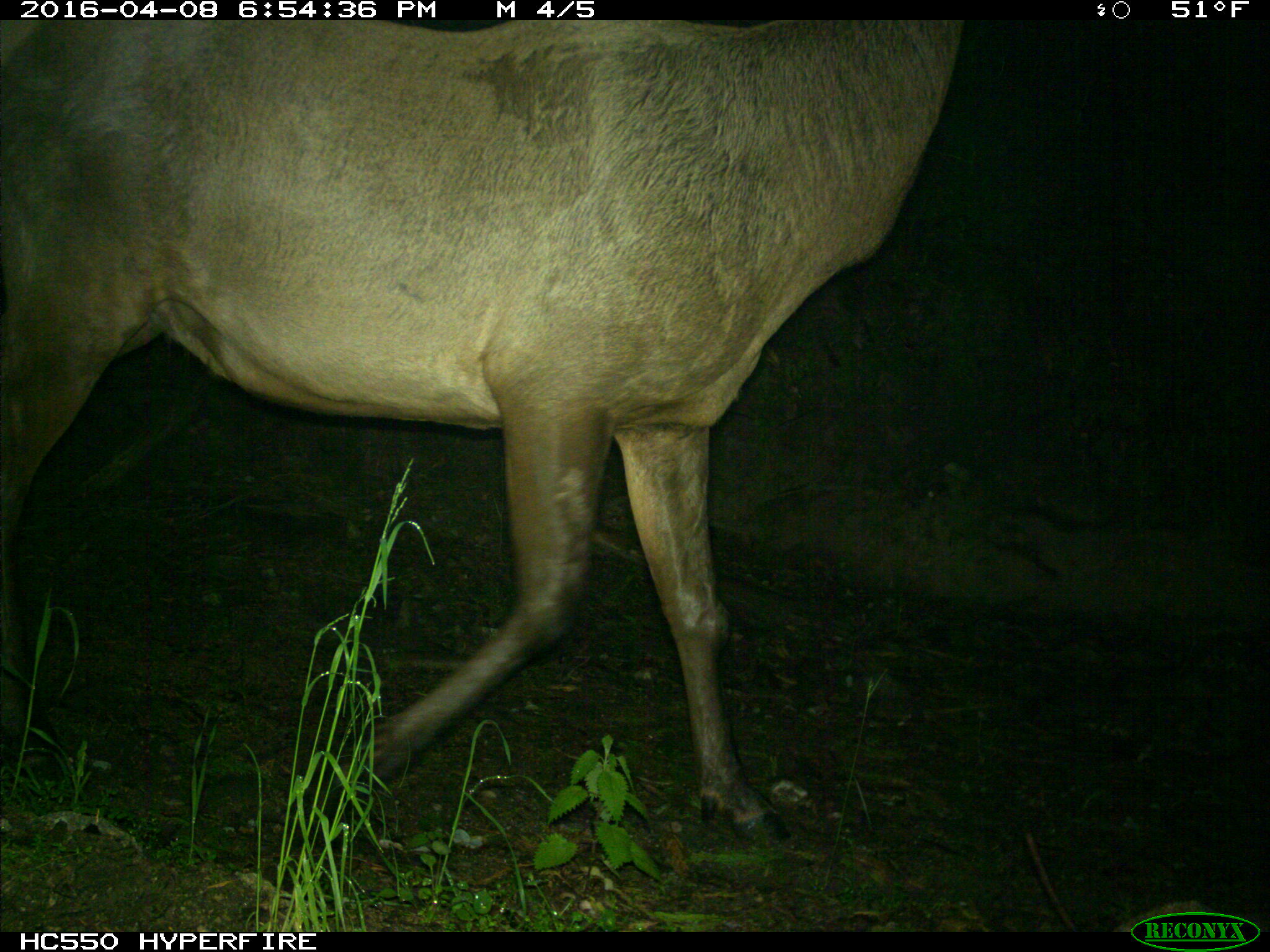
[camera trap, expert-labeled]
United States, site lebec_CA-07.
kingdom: Animalia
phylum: Chordata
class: Mammalia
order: Artiodactyla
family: Cervidae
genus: Cervus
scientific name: Cervus canadensis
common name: elk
Cervus canadensis (elk).